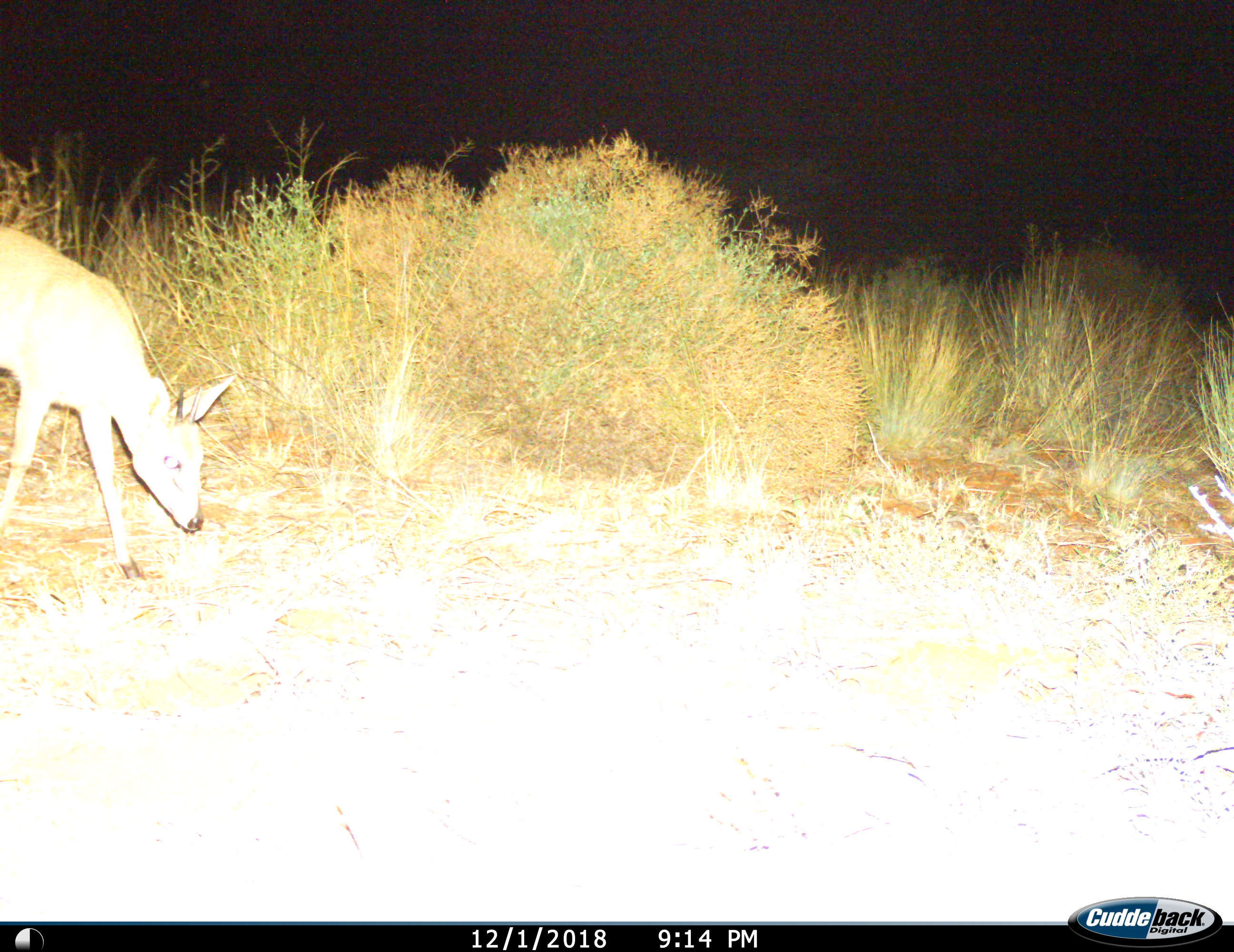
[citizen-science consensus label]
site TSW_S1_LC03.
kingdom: Animalia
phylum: Chordata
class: Mammalia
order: Artiodactyla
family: Bovidae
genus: Sylvicapra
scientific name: Sylvicapra grimmia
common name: common duiker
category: duikercommongrey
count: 1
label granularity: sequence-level